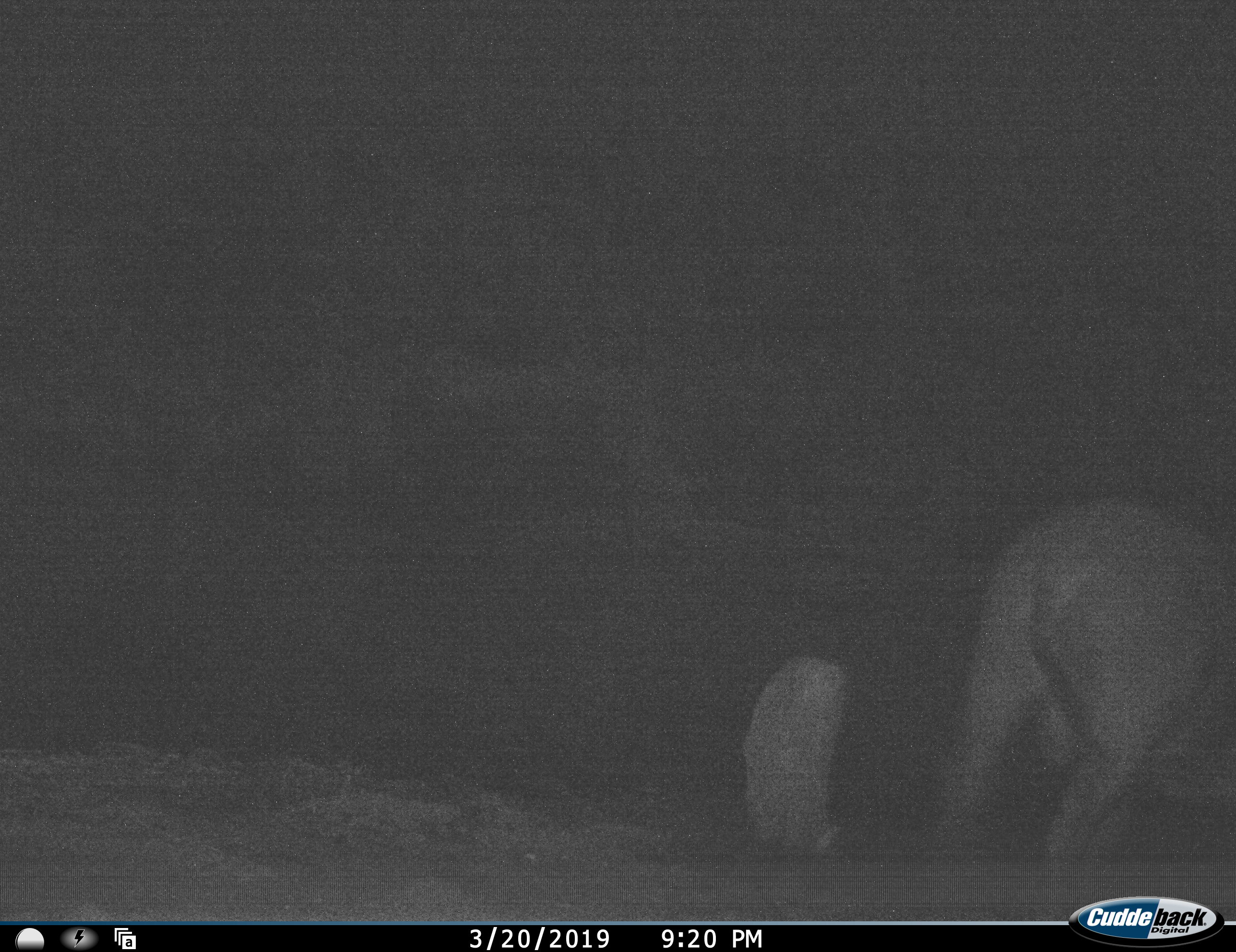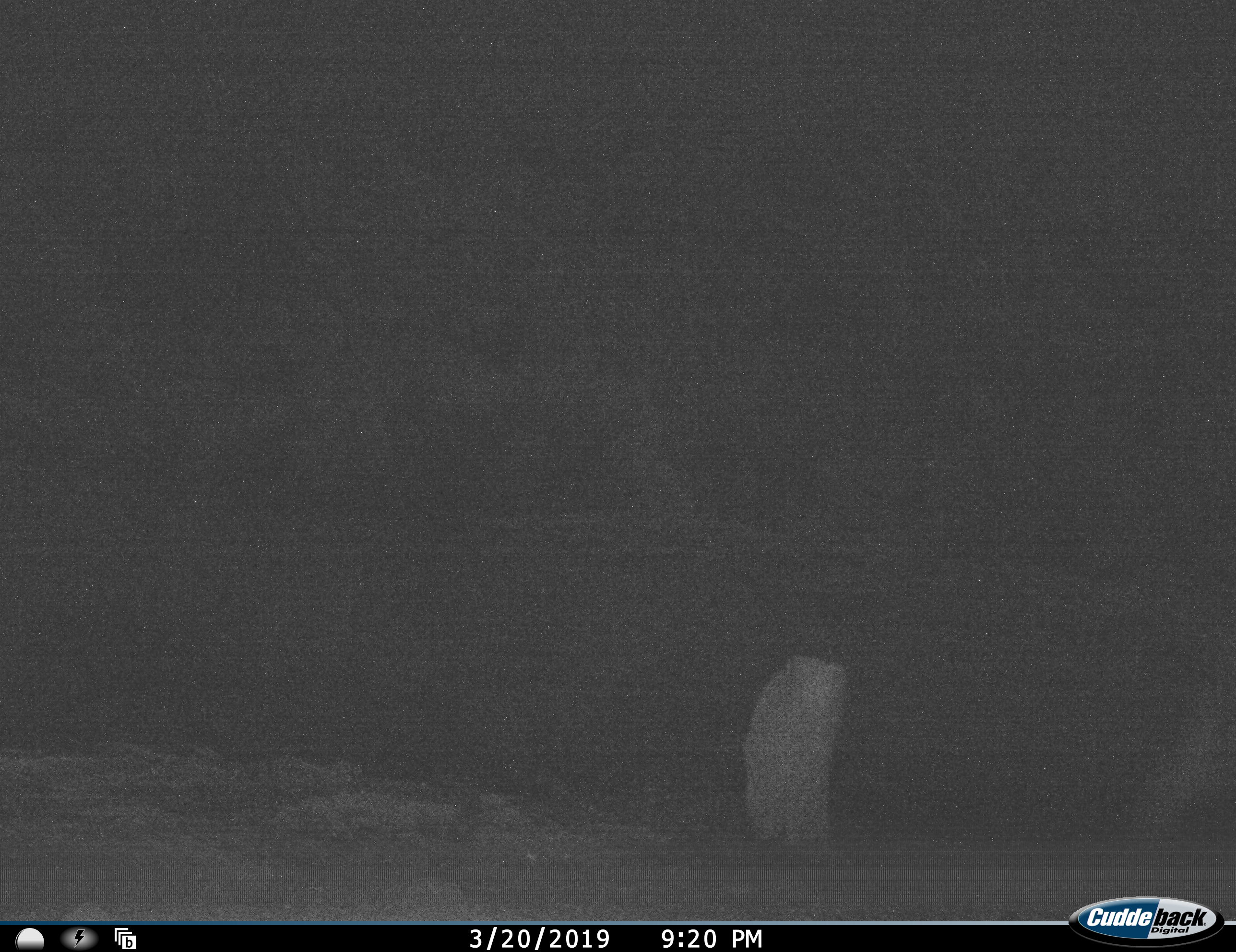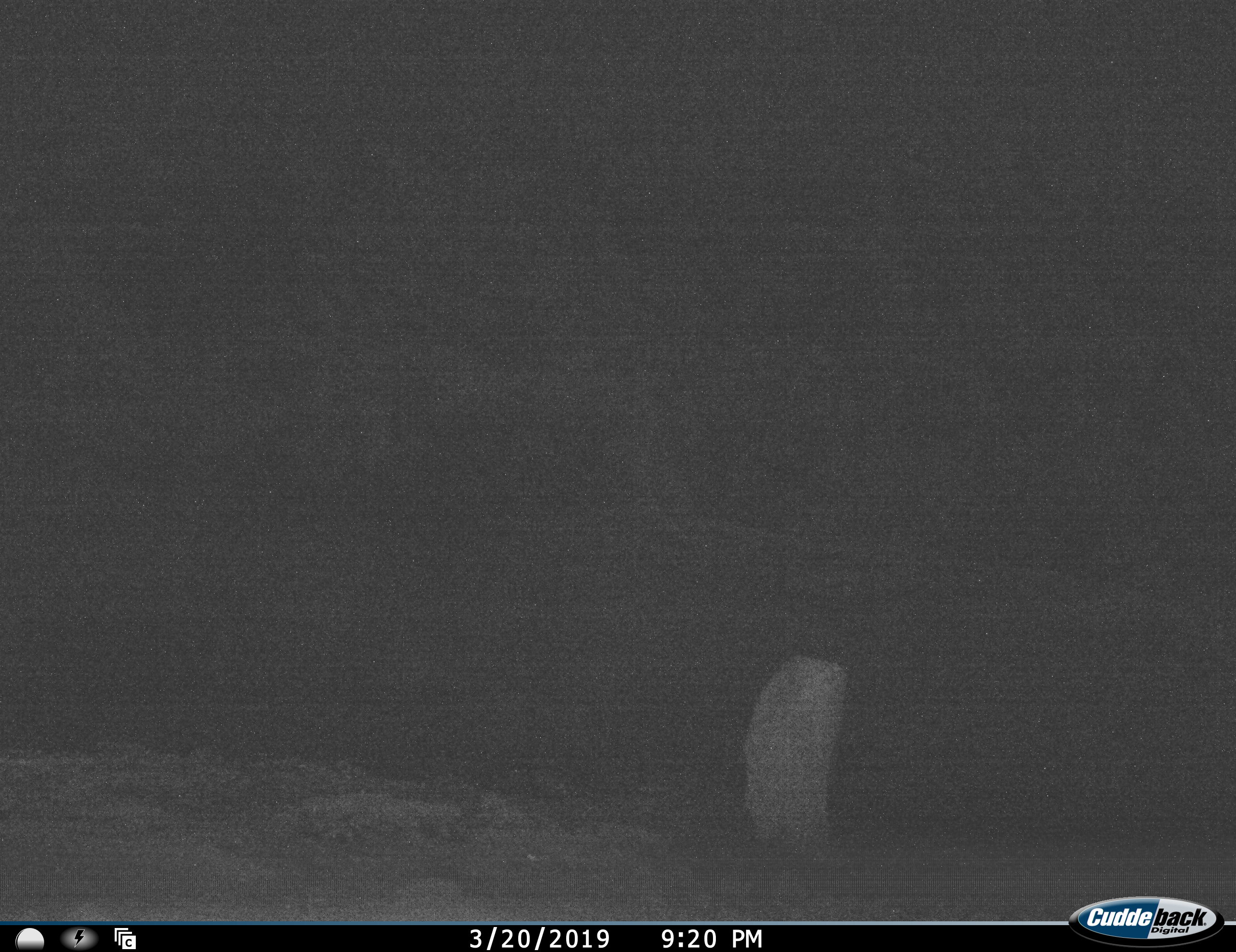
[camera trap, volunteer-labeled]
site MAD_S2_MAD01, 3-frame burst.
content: unidentified animal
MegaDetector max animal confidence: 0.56